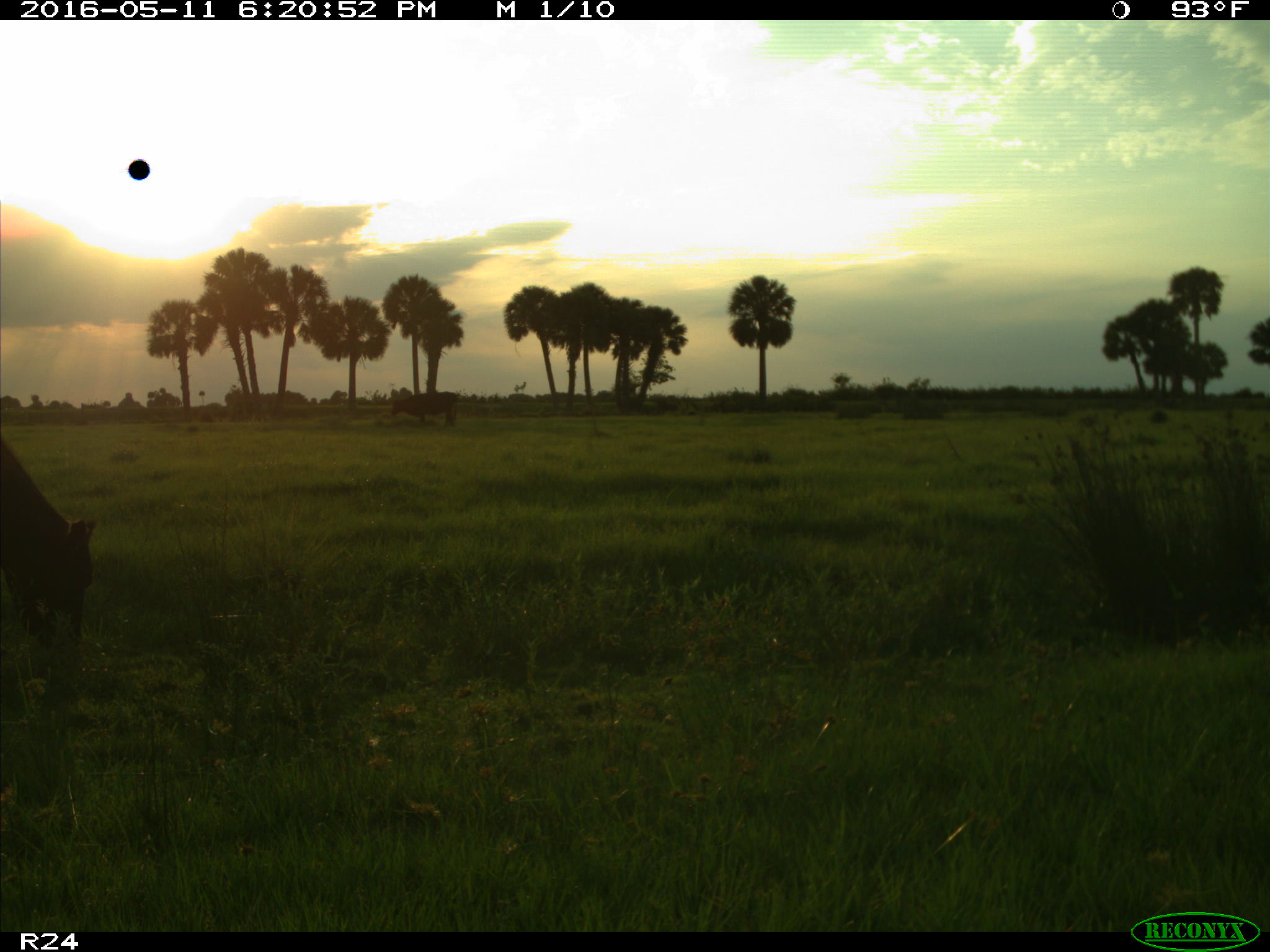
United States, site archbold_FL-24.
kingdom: Animalia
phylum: Chordata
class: Mammalia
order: Artiodactyla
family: Bovidae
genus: Bos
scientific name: Bos taurus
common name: domestic cow